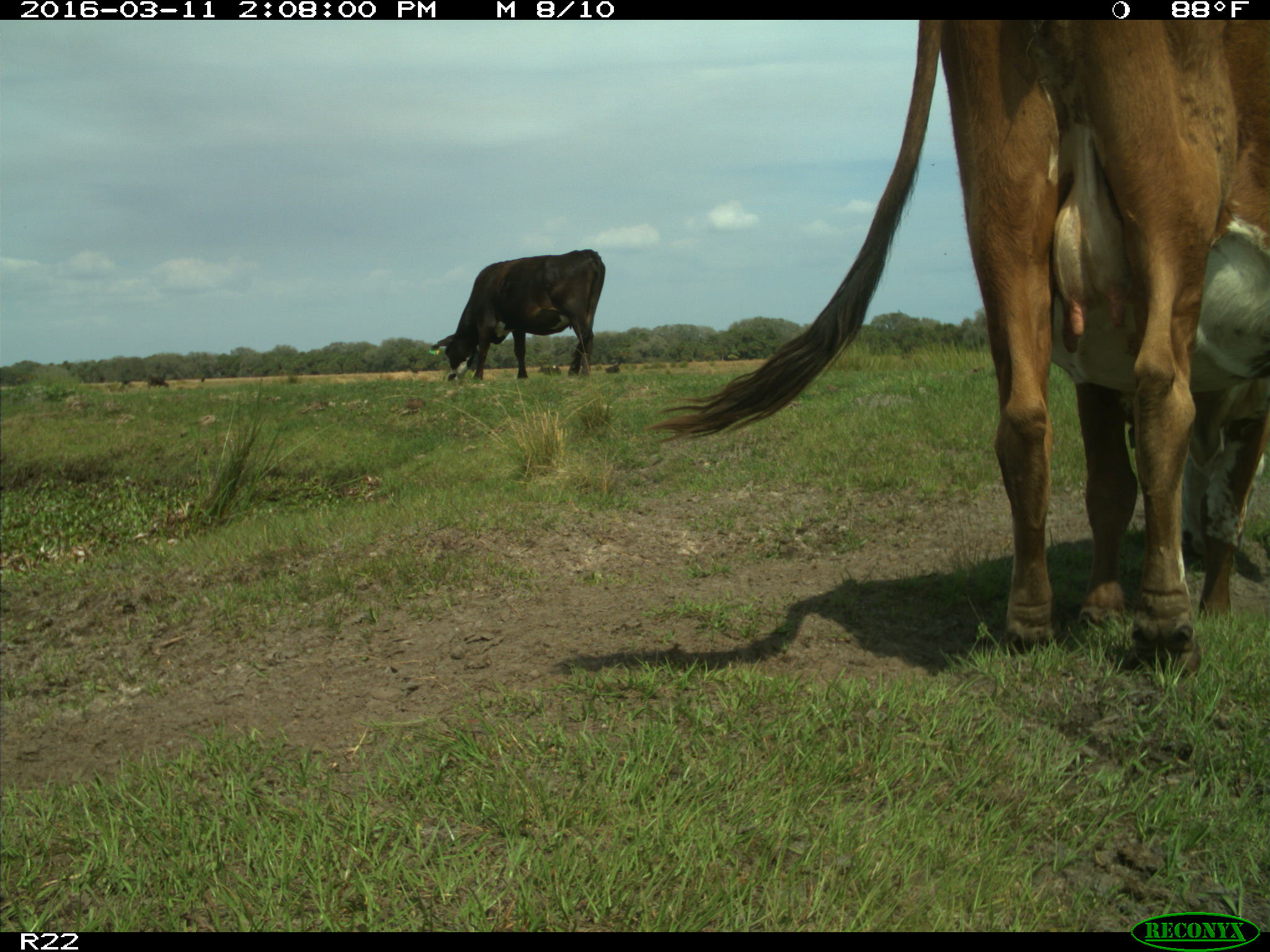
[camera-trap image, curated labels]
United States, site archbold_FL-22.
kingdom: Animalia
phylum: Chordata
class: Mammalia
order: Artiodactyla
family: Bovidae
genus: Bos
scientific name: Bos taurus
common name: domestic cow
Bos taurus (domestic cow).